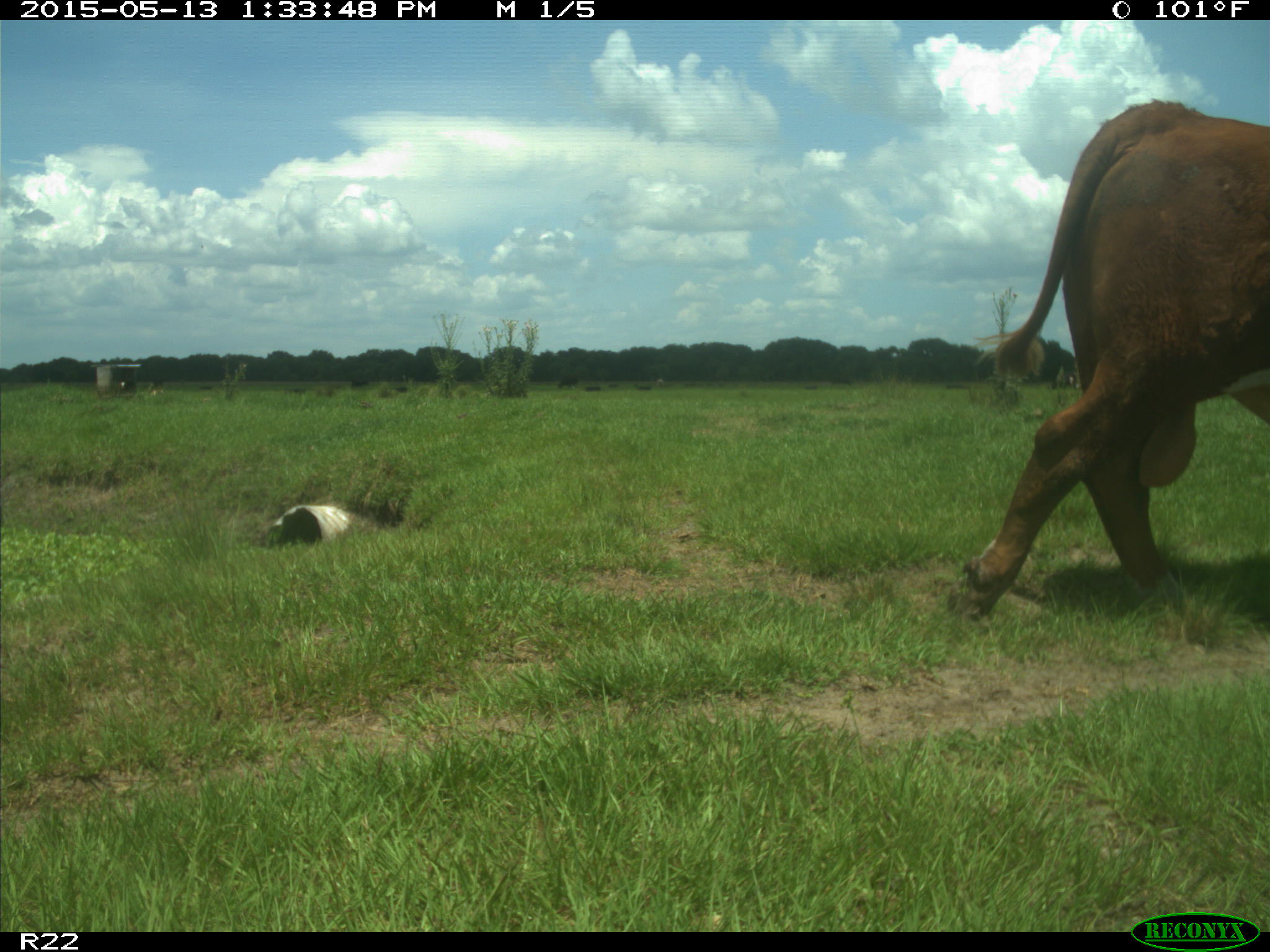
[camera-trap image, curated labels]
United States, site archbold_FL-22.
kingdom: Animalia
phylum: Chordata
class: Mammalia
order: Artiodactyla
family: Bovidae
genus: Bos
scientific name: Bos taurus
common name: domestic cow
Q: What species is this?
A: Bos taurus (domestic cow).